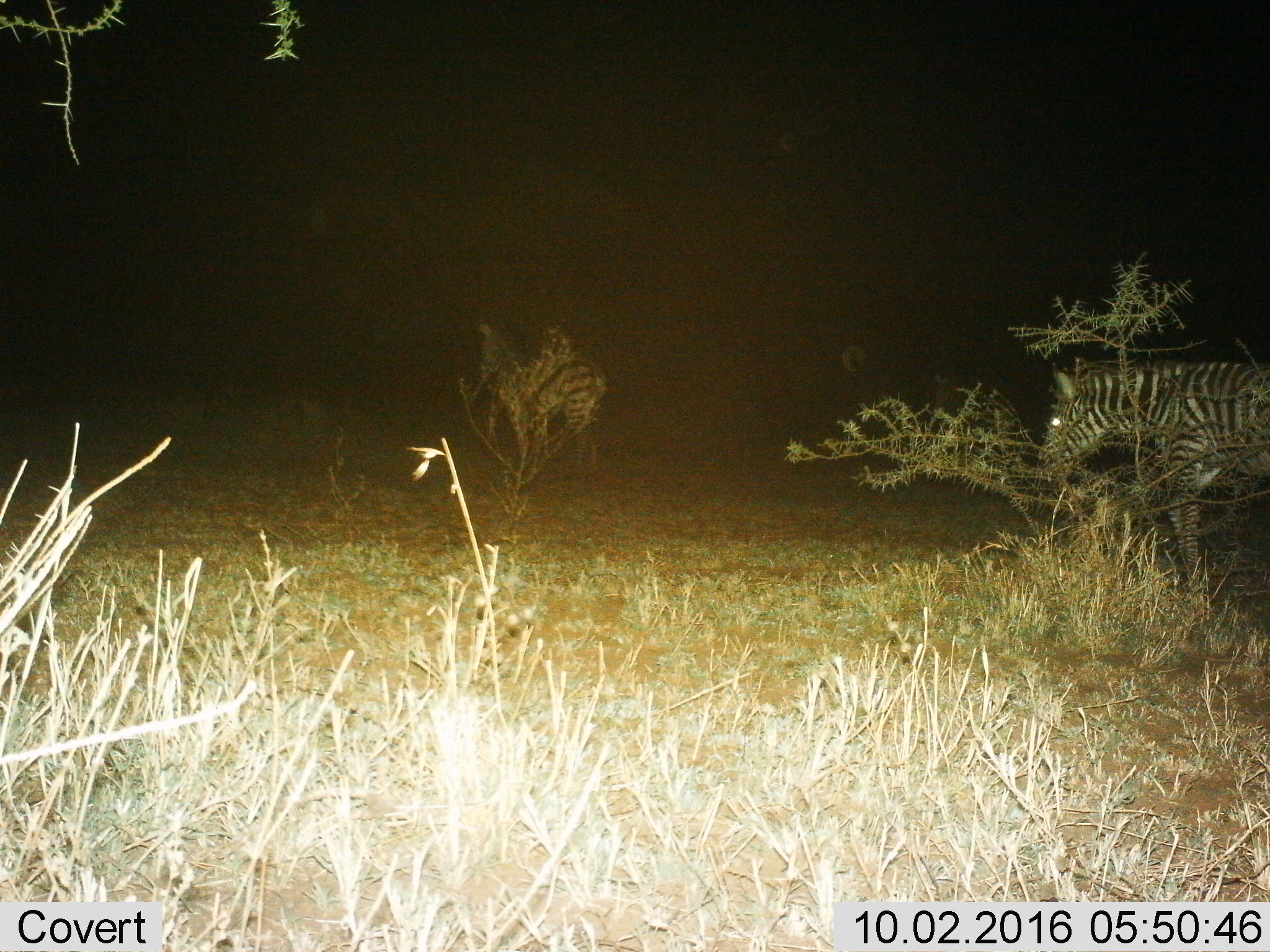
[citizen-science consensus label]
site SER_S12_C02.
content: unidentified animal